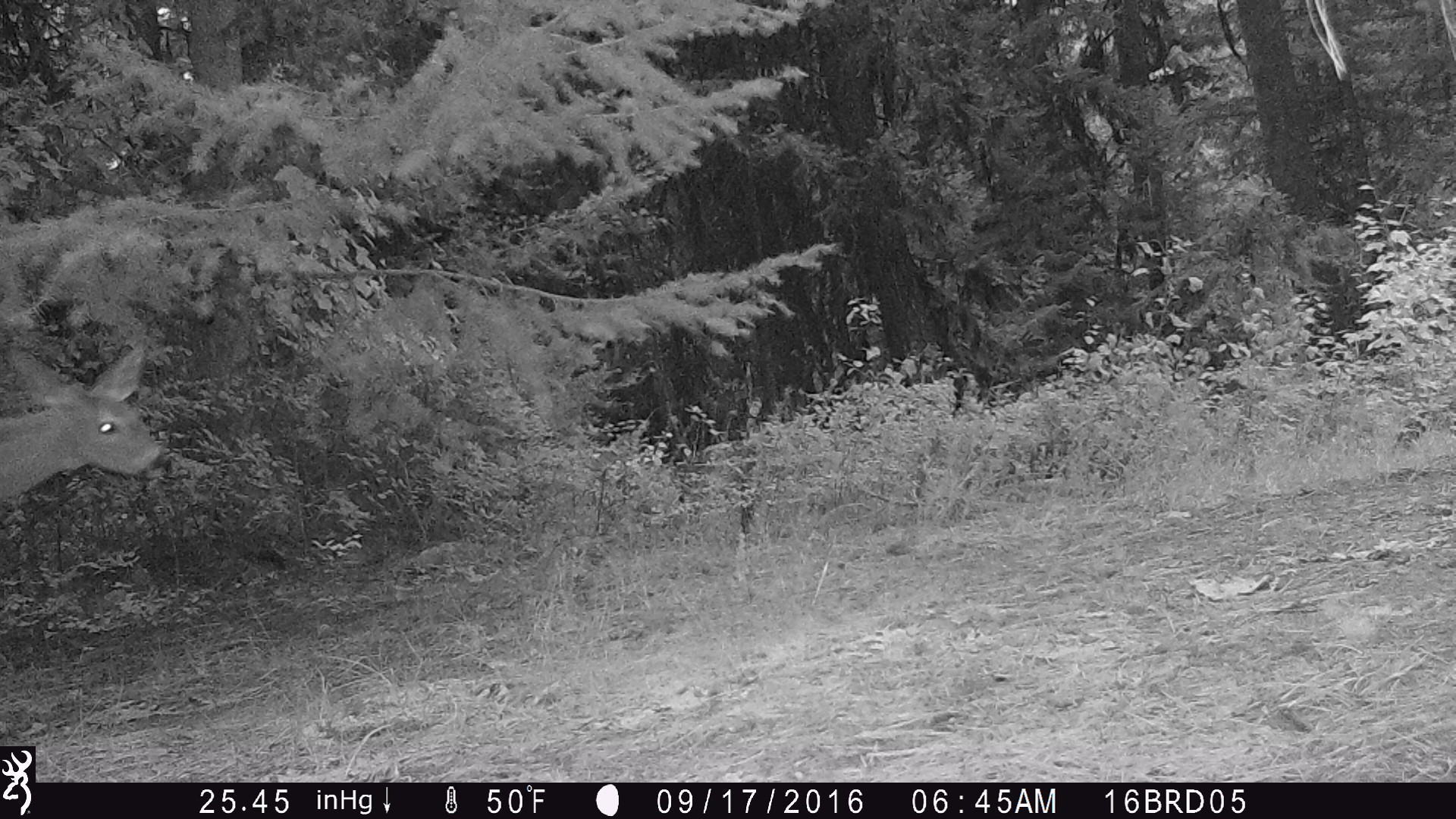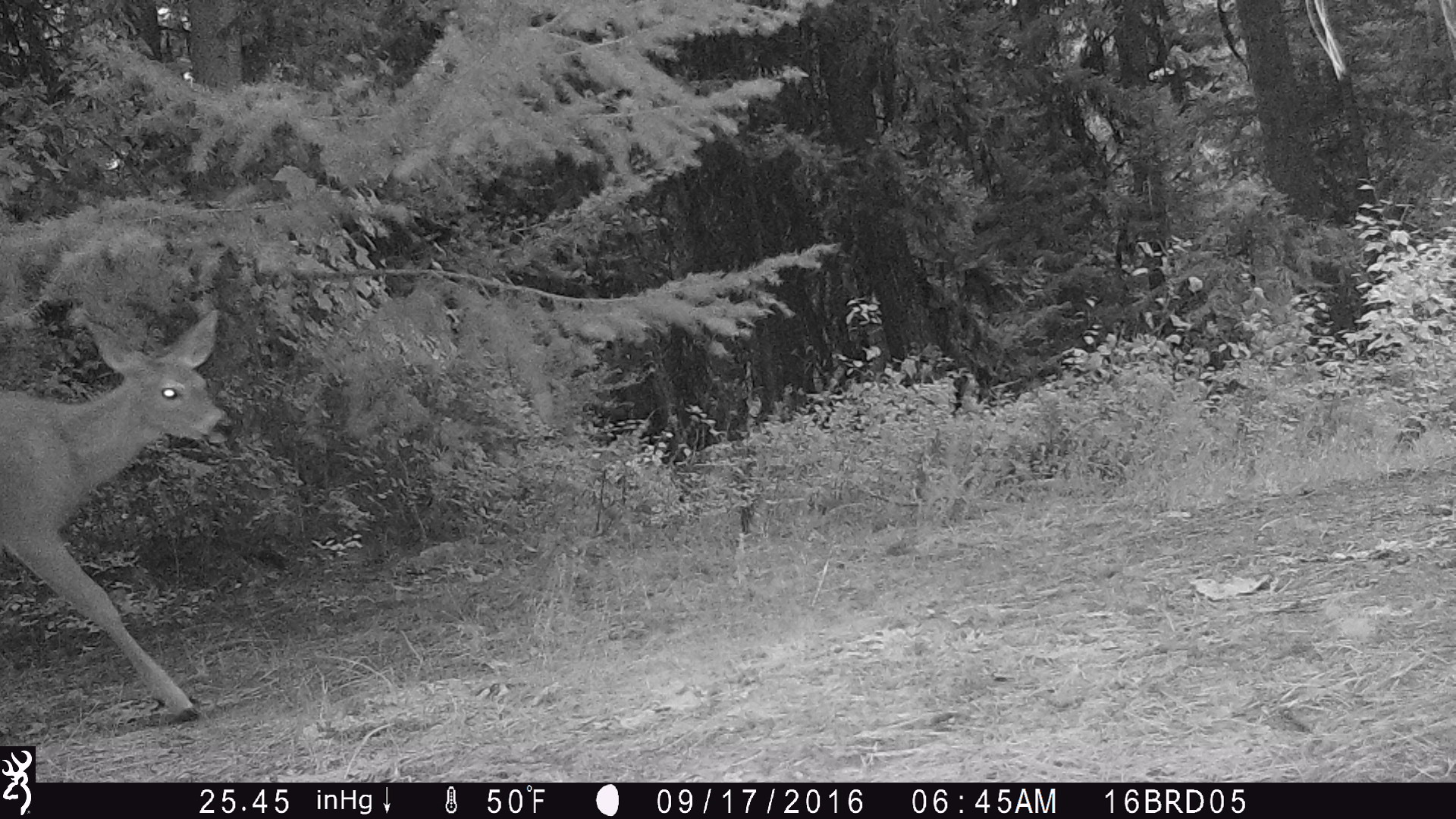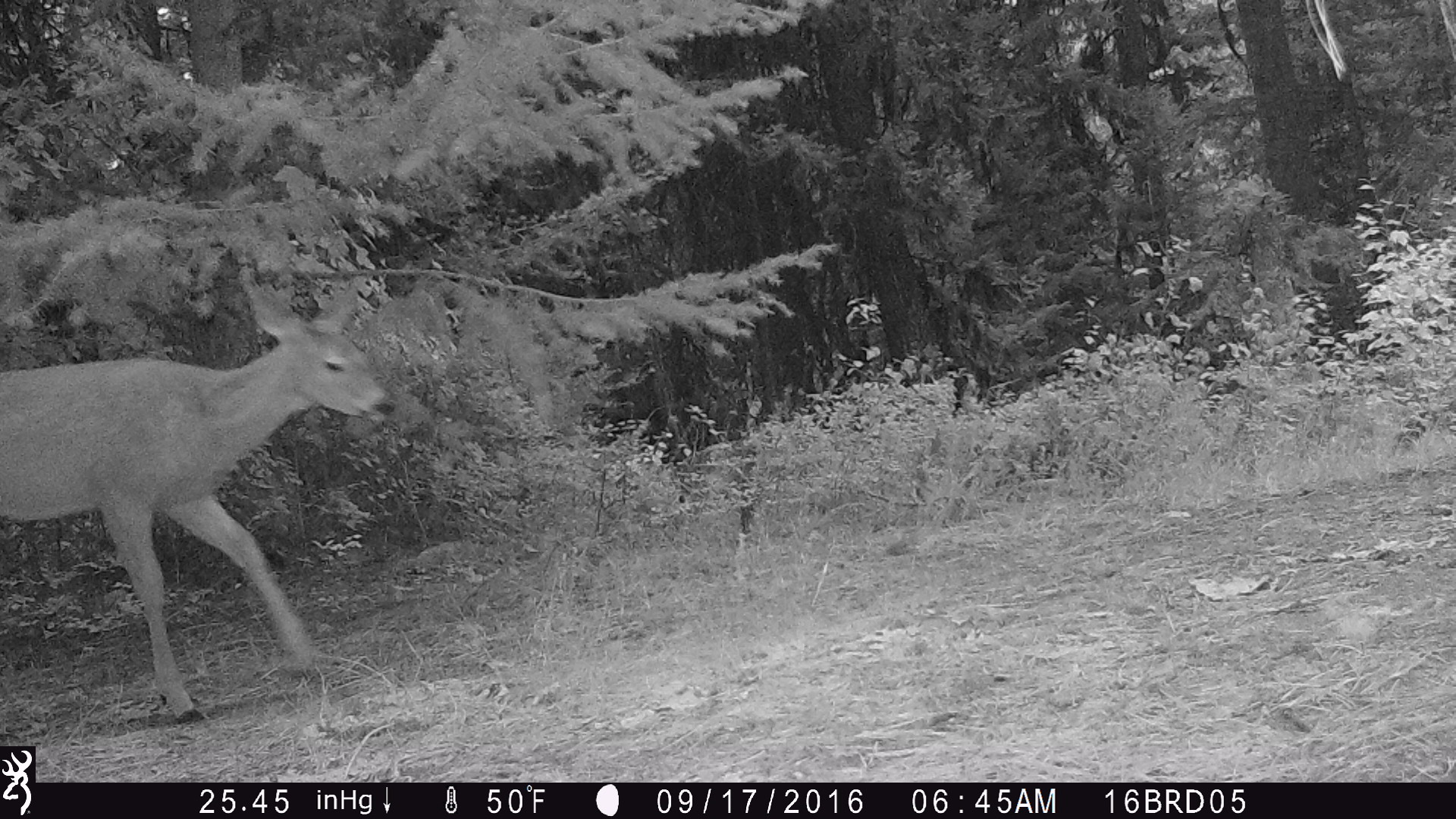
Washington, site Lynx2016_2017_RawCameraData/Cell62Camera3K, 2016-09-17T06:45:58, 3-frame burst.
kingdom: Animalia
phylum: Chordata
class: Mammalia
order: Artiodactyla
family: Cervidae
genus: Odocoileus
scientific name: Odocoileus virginianus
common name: white-tailed deer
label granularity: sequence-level